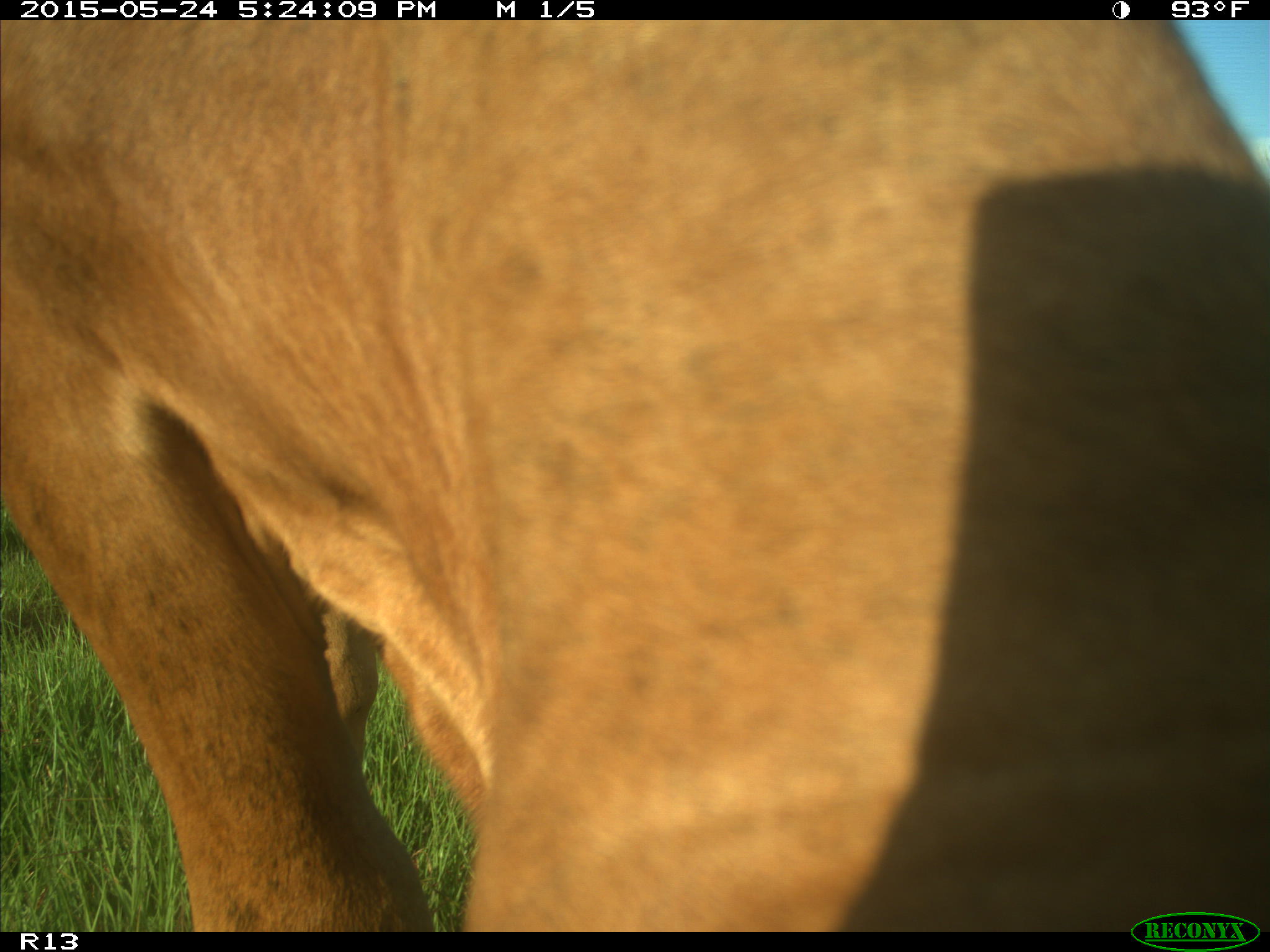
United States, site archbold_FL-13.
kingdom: Animalia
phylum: Chordata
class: Mammalia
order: Artiodactyla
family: Bovidae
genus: Bos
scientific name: Bos taurus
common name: domestic cow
Bos taurus (domestic cow).